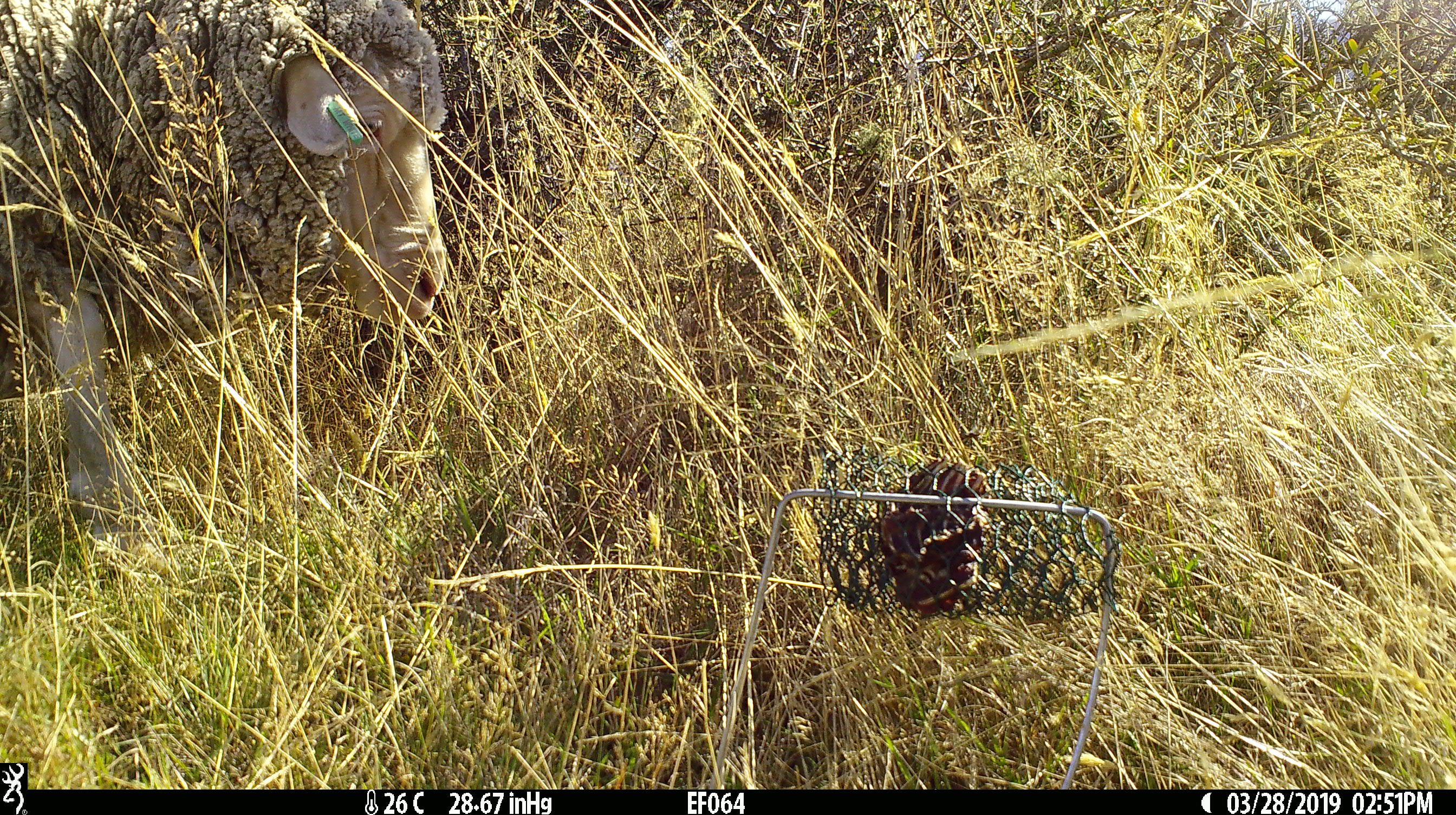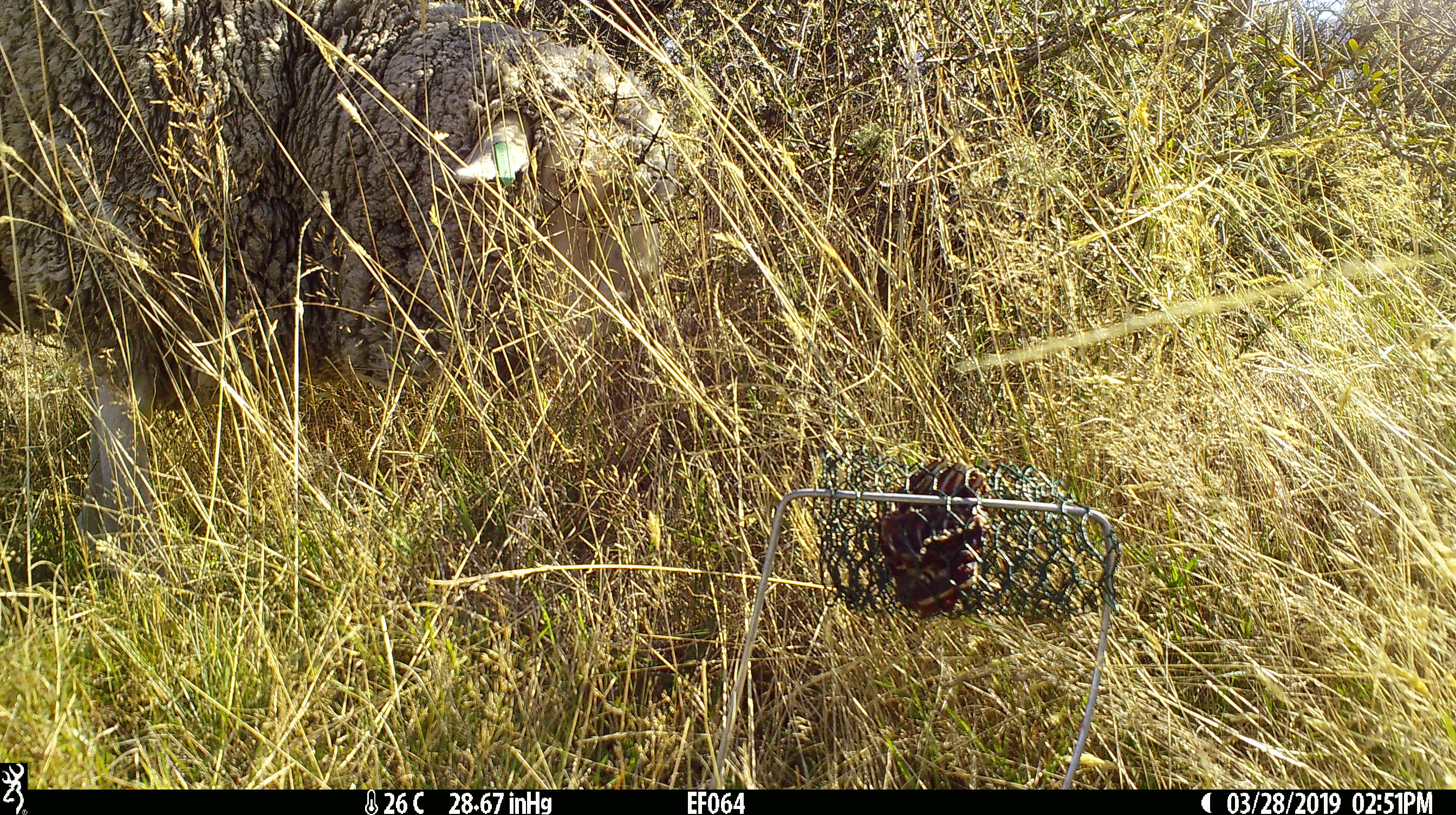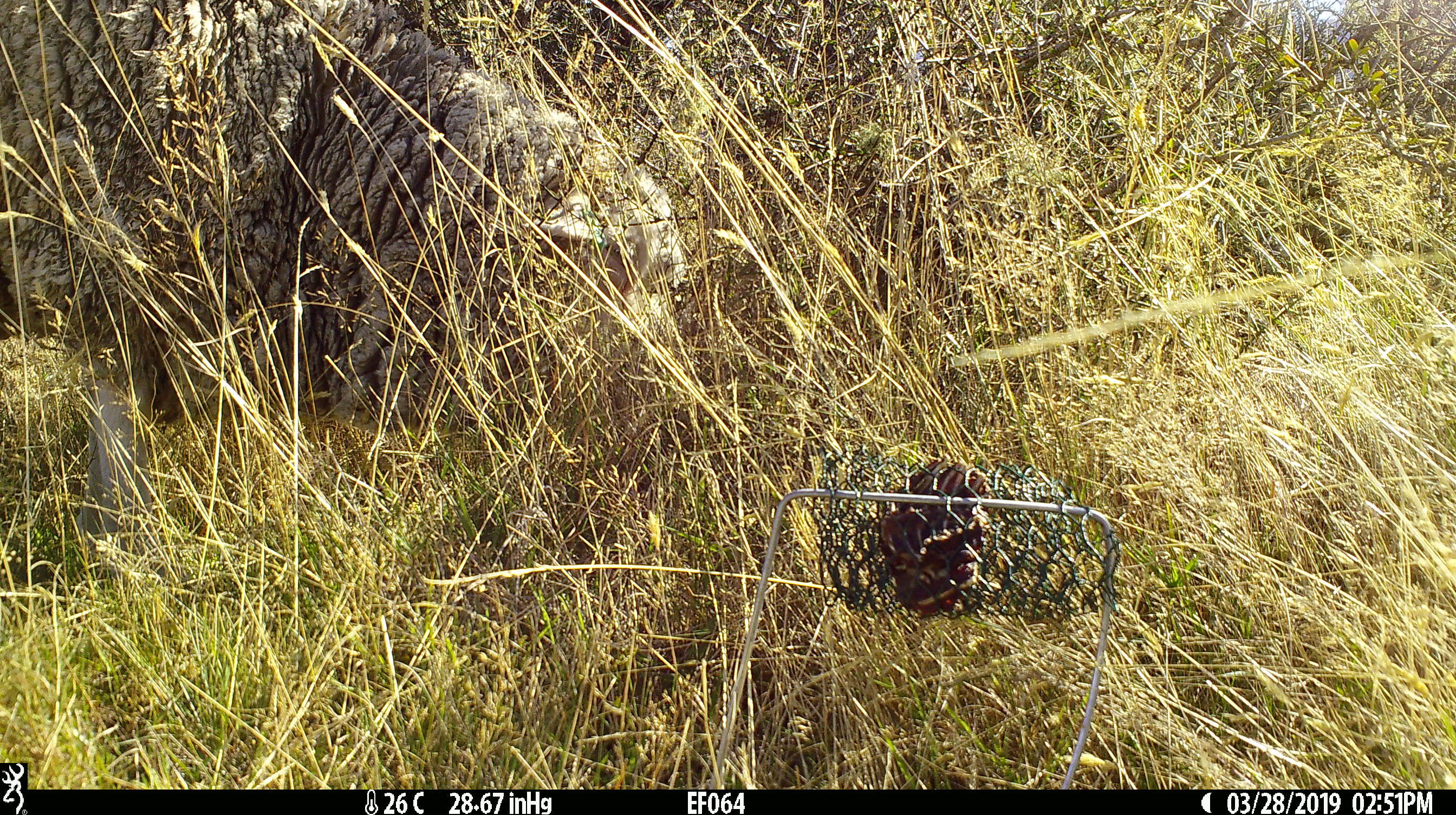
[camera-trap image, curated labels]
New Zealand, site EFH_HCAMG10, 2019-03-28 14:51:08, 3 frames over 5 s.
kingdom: Animalia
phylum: Chordata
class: Mammalia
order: Artiodactyla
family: Bovidae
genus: Ovis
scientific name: Ovis aries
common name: domestic sheep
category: sheep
Sheep (domestic sheep) (Ovis aries).